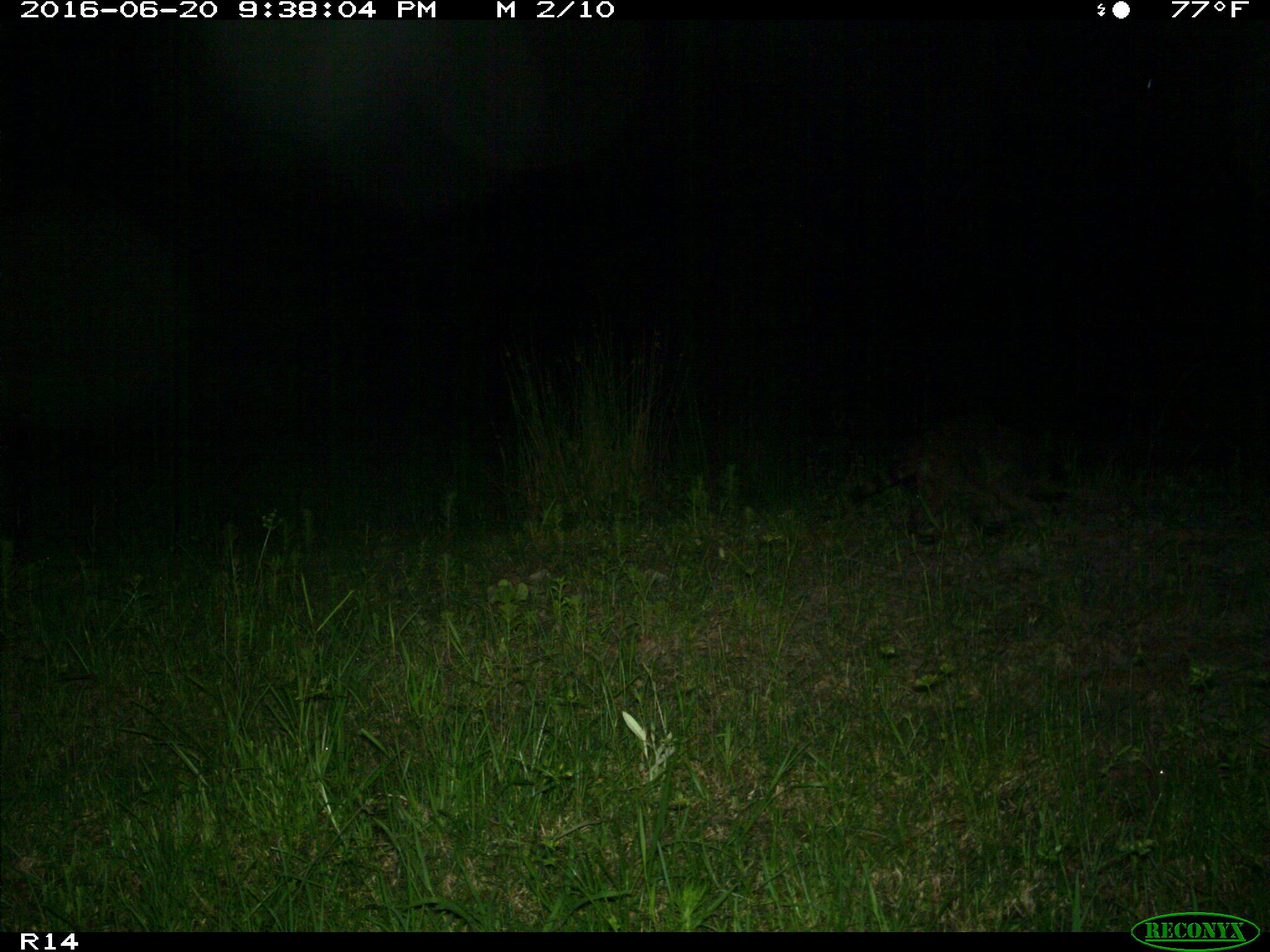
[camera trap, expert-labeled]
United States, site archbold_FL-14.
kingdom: Animalia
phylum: Chordata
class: Mammalia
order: Carnivora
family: Procyonidae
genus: Procyon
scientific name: Procyon lotor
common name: common raccoon